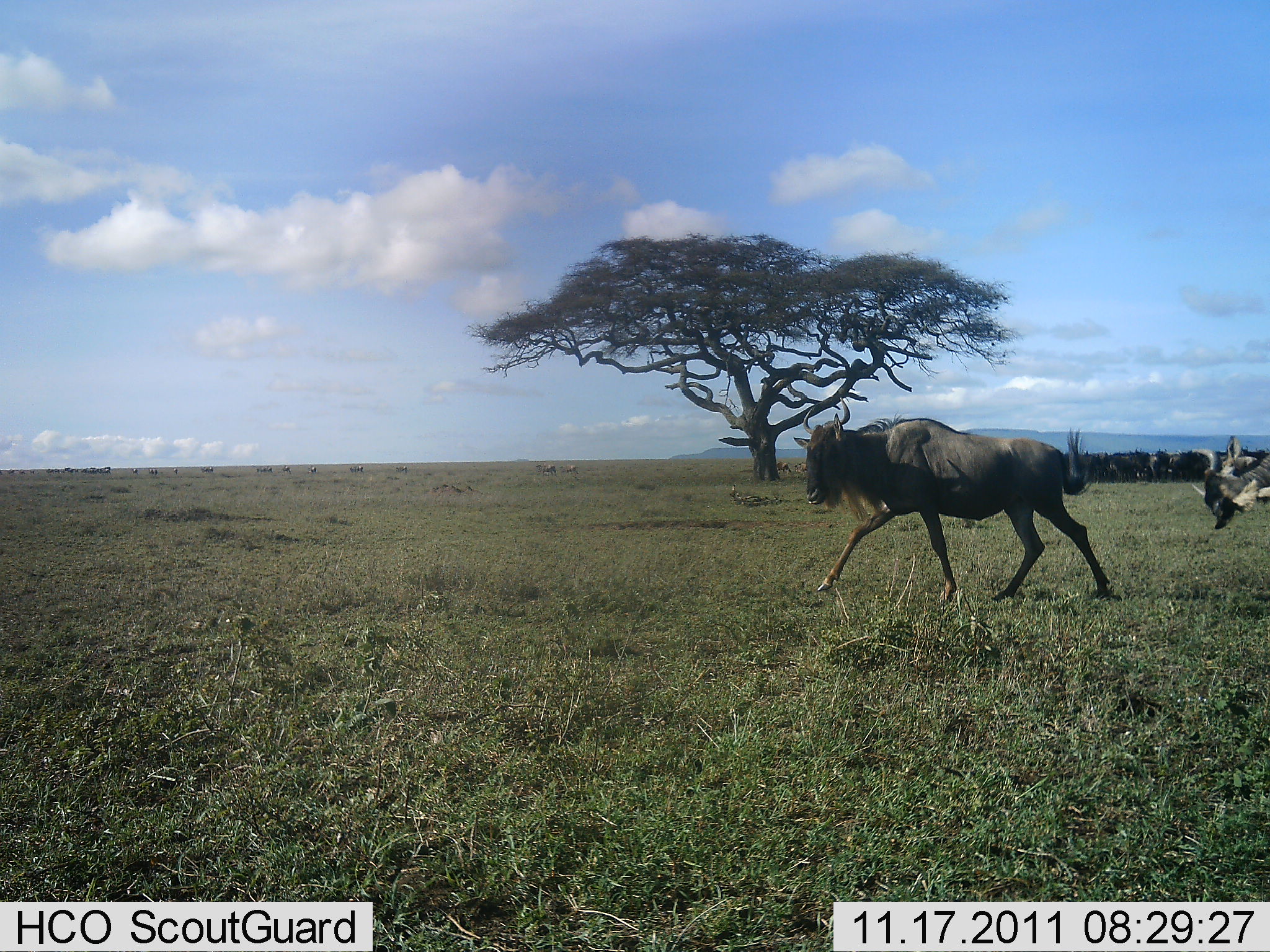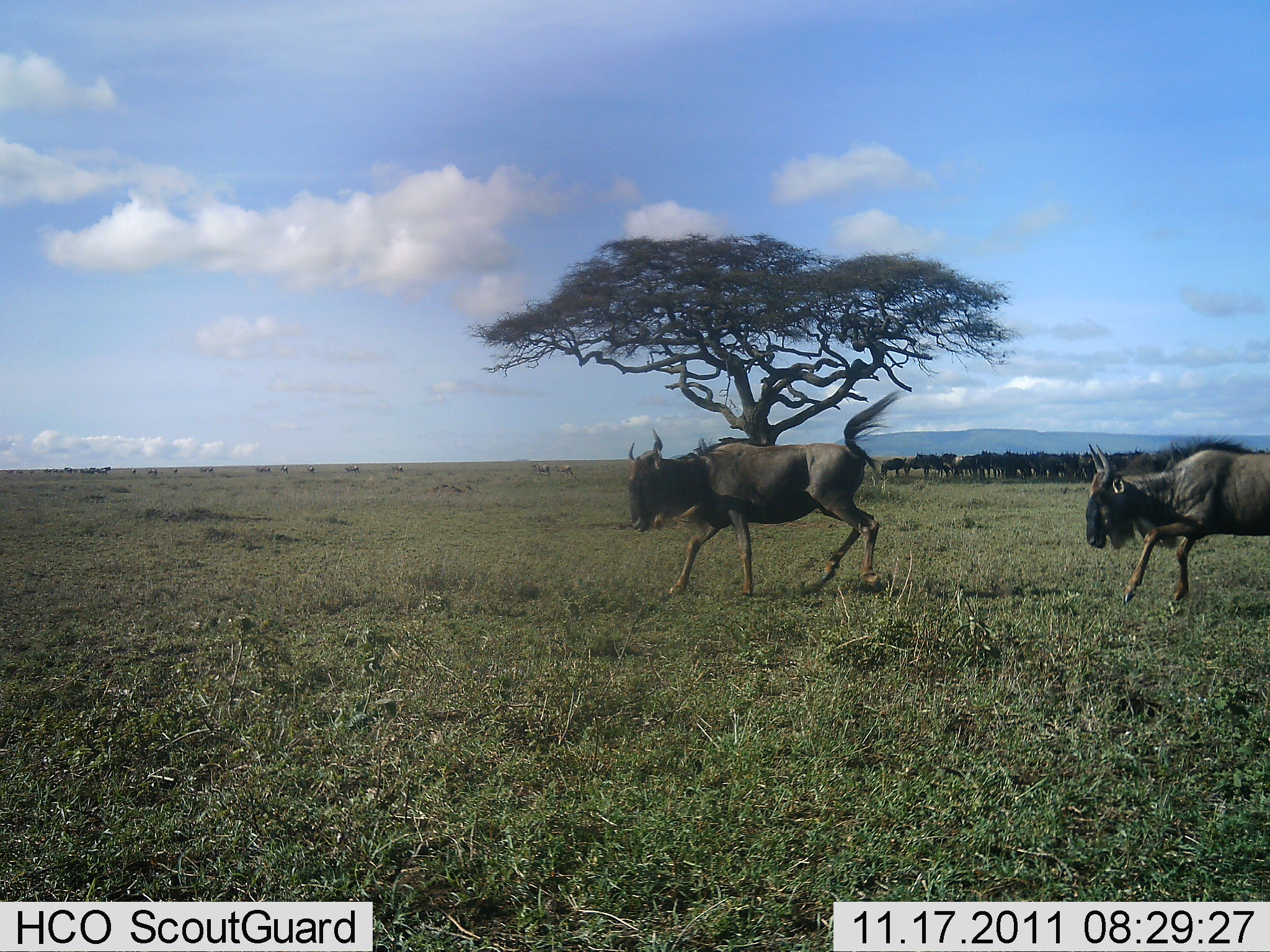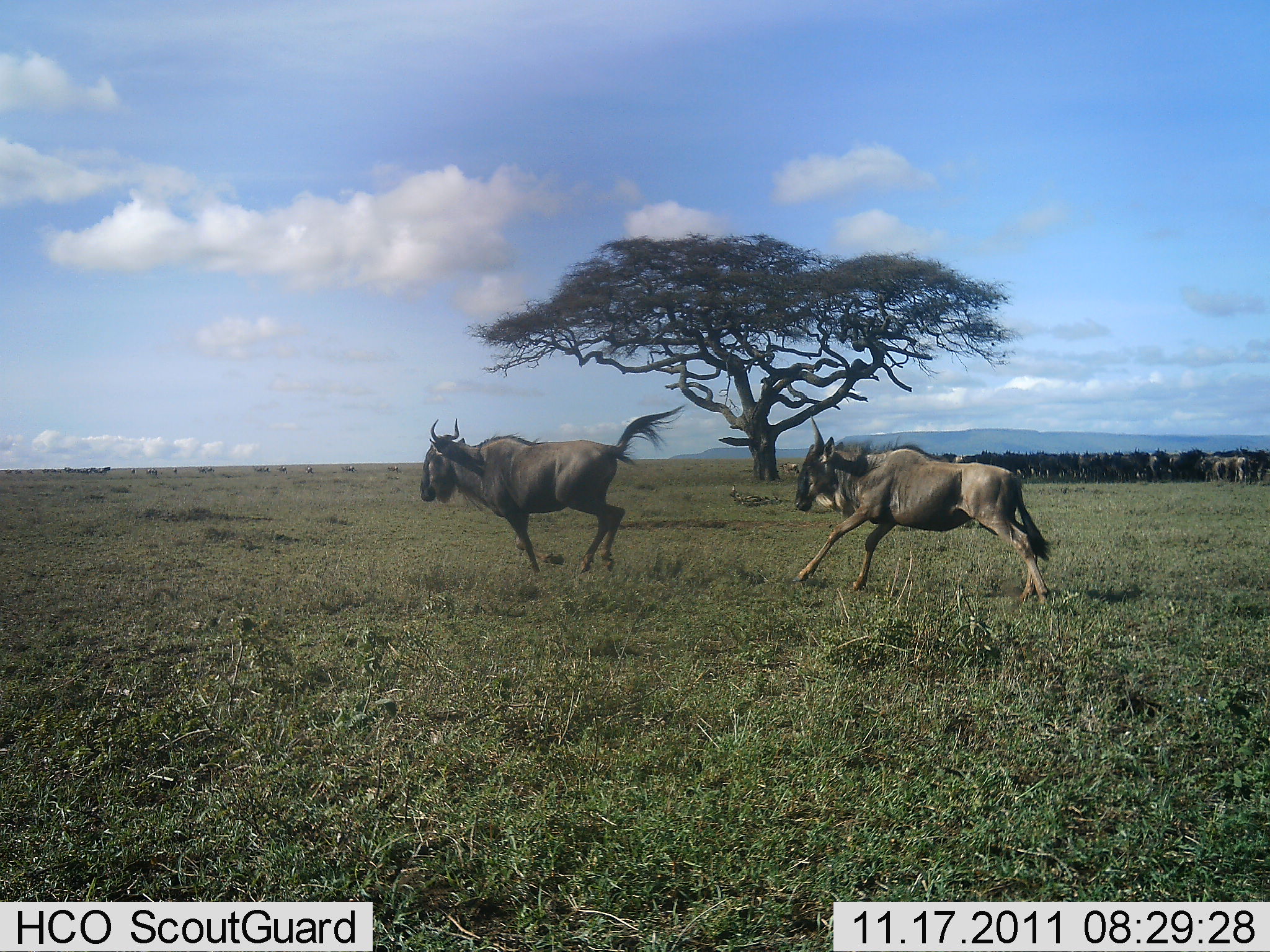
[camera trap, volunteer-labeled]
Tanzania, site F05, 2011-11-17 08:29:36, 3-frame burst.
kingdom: Animalia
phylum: Chordata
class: Mammalia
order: Artiodactyla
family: Bovidae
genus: Connochaetes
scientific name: Connochaetes taurinus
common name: blue wildebeest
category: wildebeest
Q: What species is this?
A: Wildebeest (blue wildebeest) (Connochaetes taurinus).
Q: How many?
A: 11-50.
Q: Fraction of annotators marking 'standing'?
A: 38%.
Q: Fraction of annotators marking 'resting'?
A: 8%.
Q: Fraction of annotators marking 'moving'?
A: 92%.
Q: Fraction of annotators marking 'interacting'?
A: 23%.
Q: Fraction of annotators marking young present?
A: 0%.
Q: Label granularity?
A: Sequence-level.